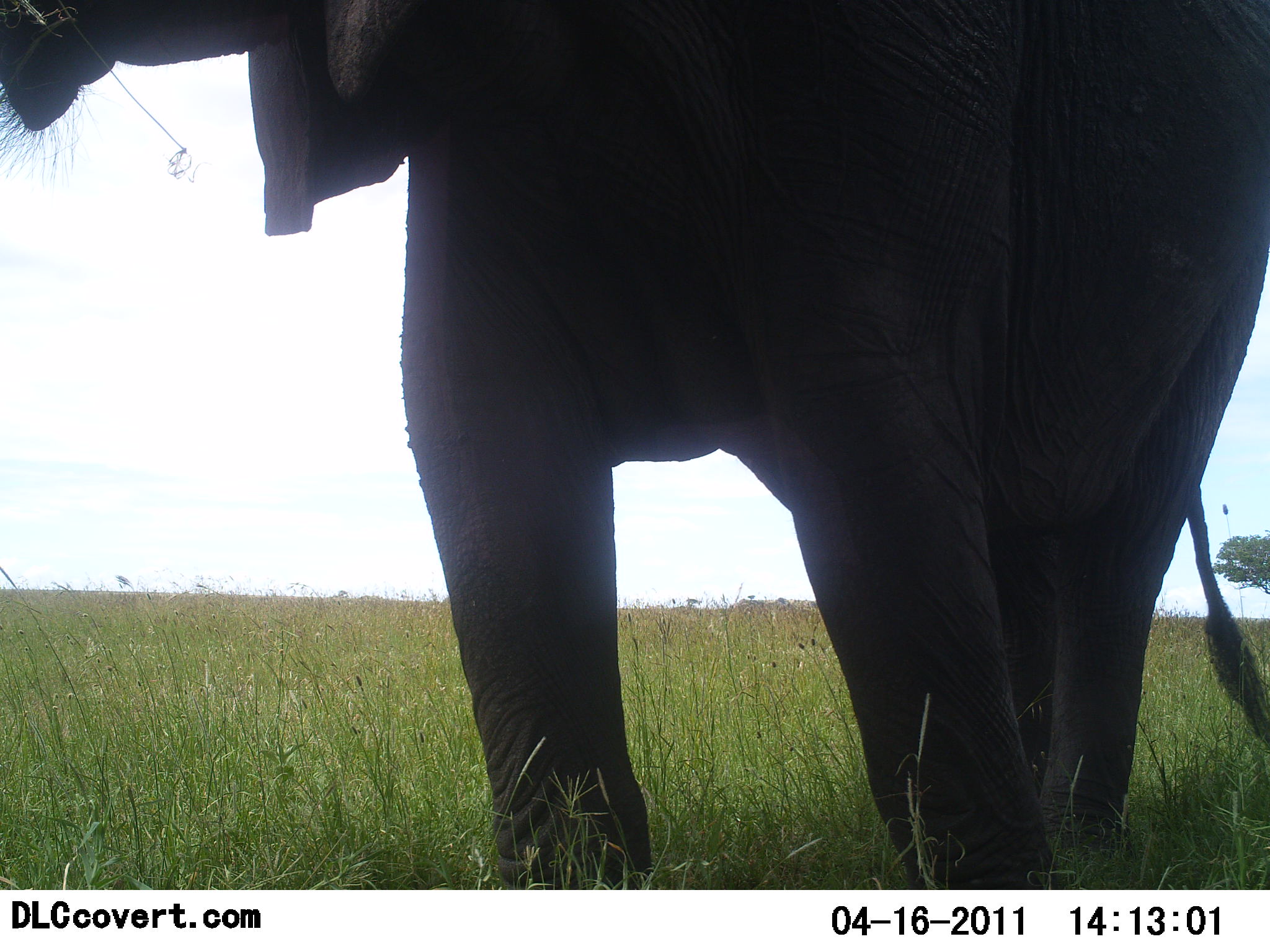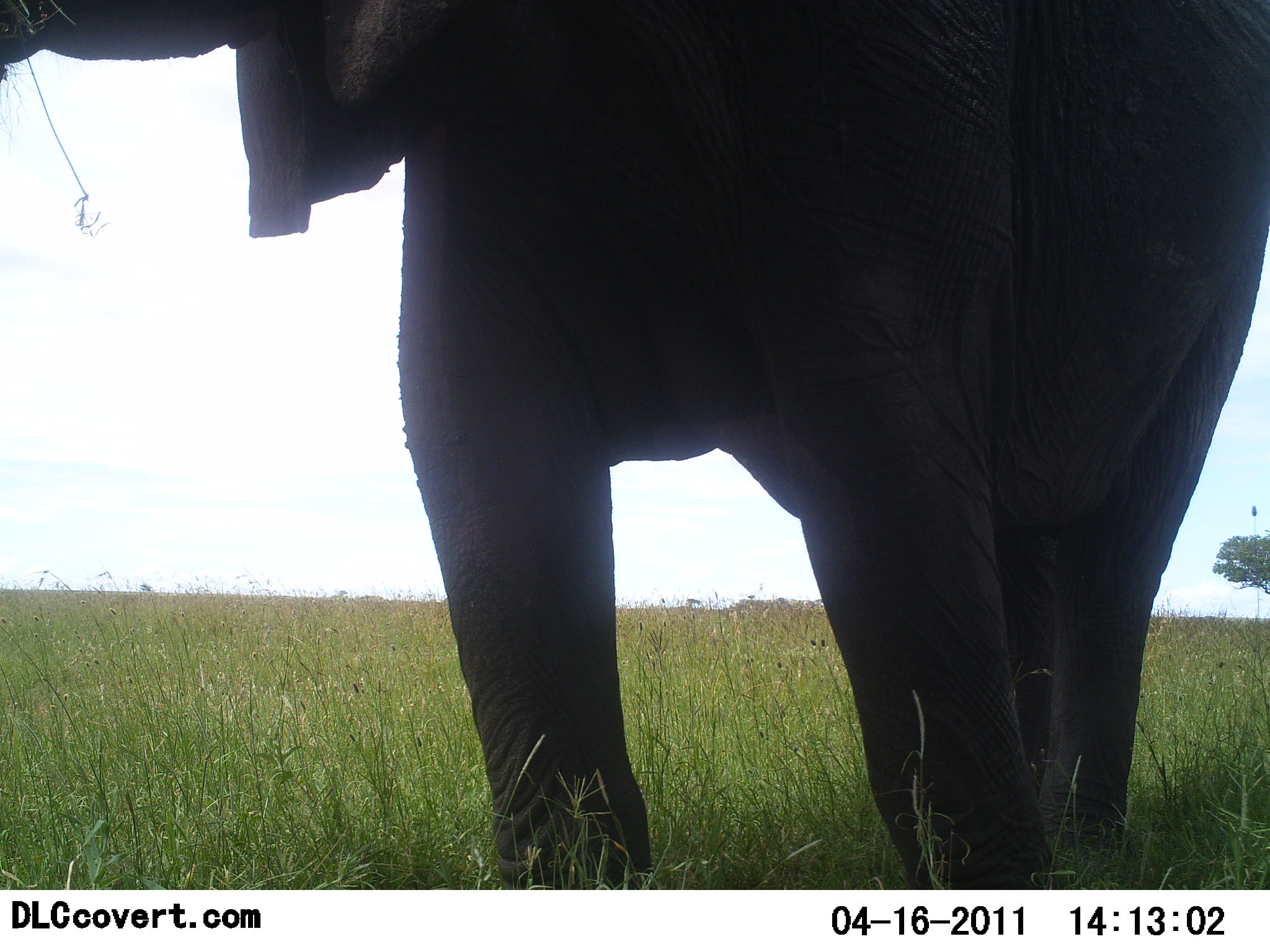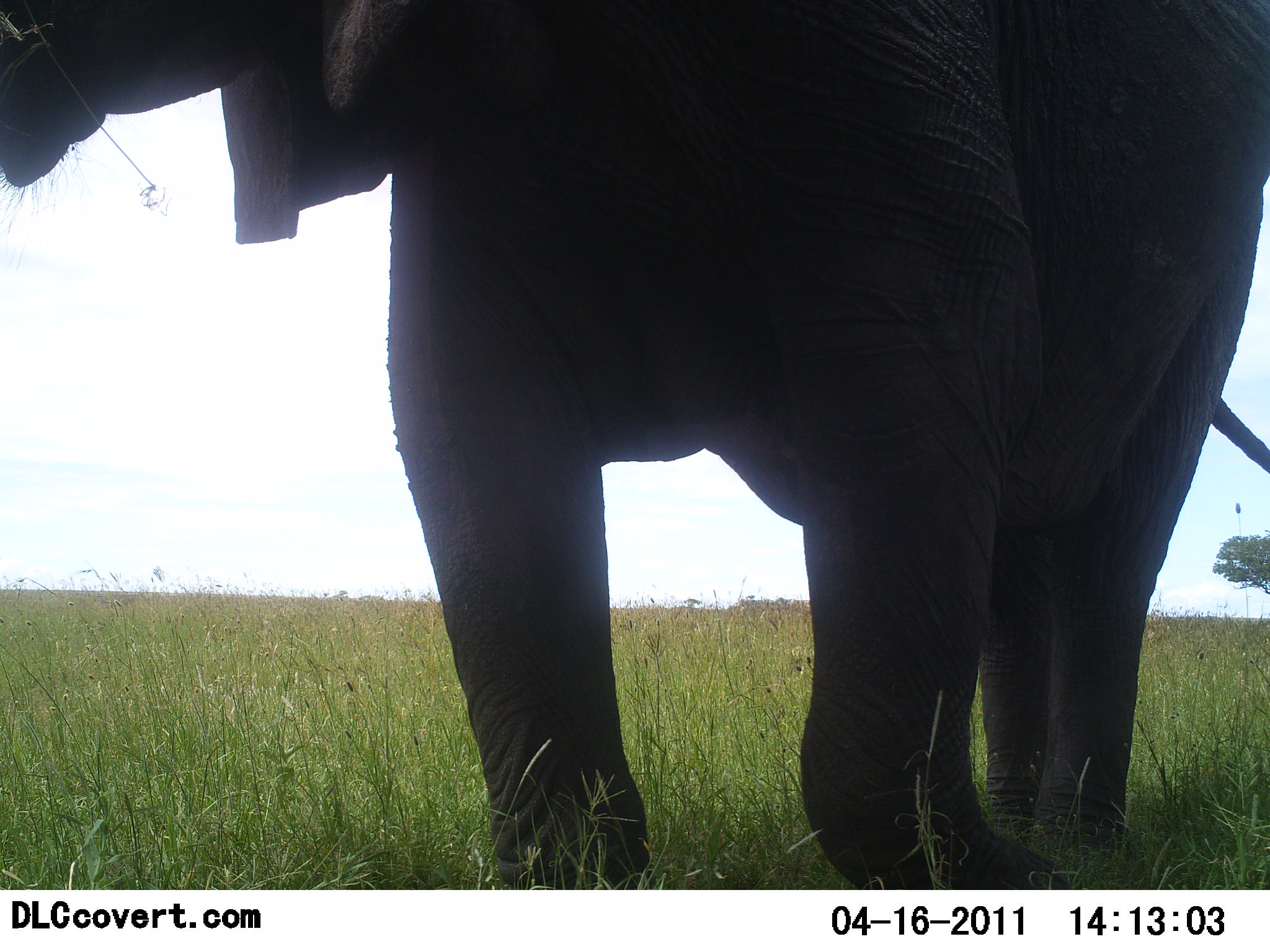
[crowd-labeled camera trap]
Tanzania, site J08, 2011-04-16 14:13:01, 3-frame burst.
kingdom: Animalia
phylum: Chordata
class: Mammalia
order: Proboscidea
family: Elephantidae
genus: Loxodonta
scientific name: Loxodonta africana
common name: african bush elephant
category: elephant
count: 1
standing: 62%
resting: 0%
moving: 15%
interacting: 0%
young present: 0%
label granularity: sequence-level